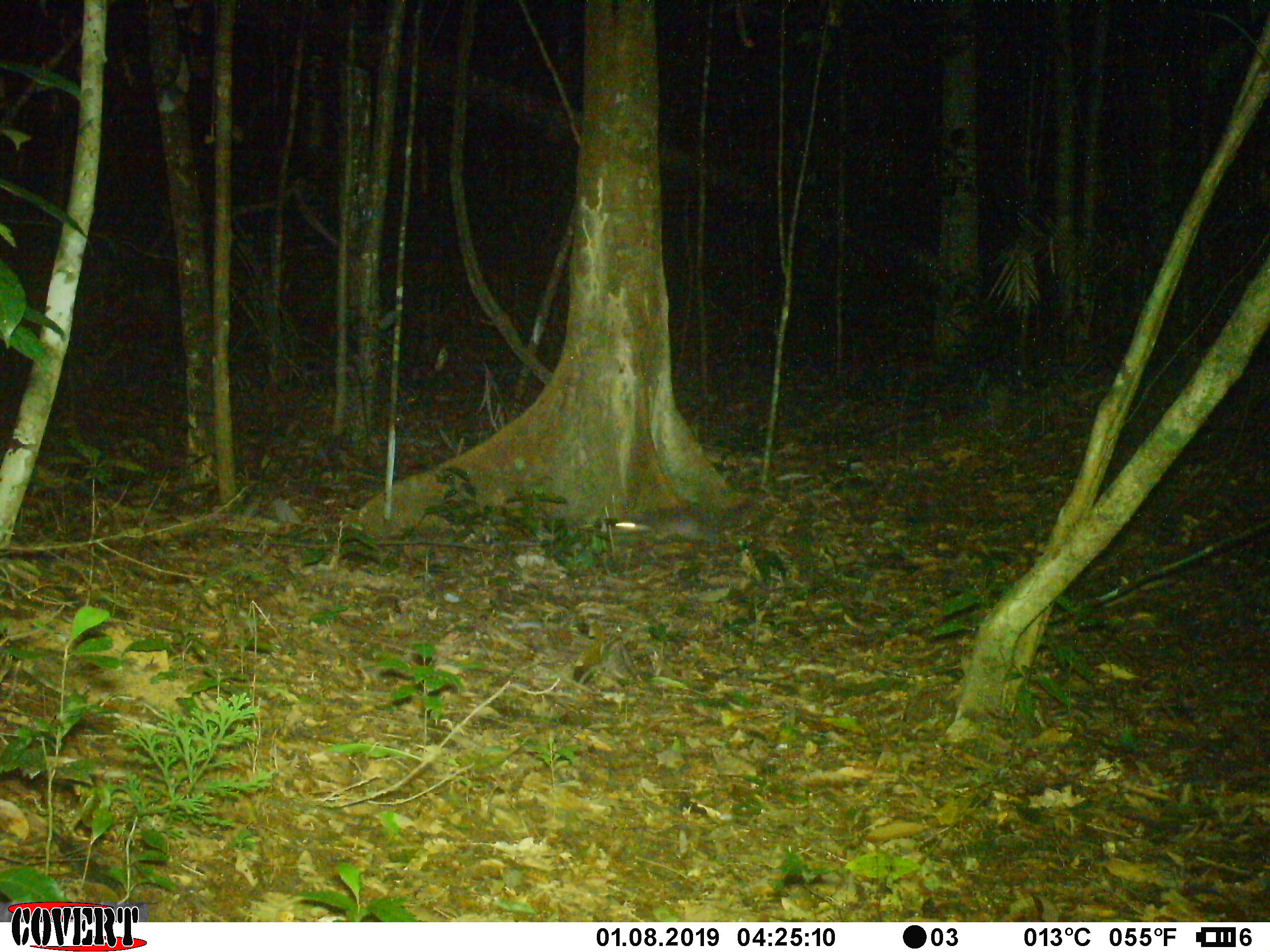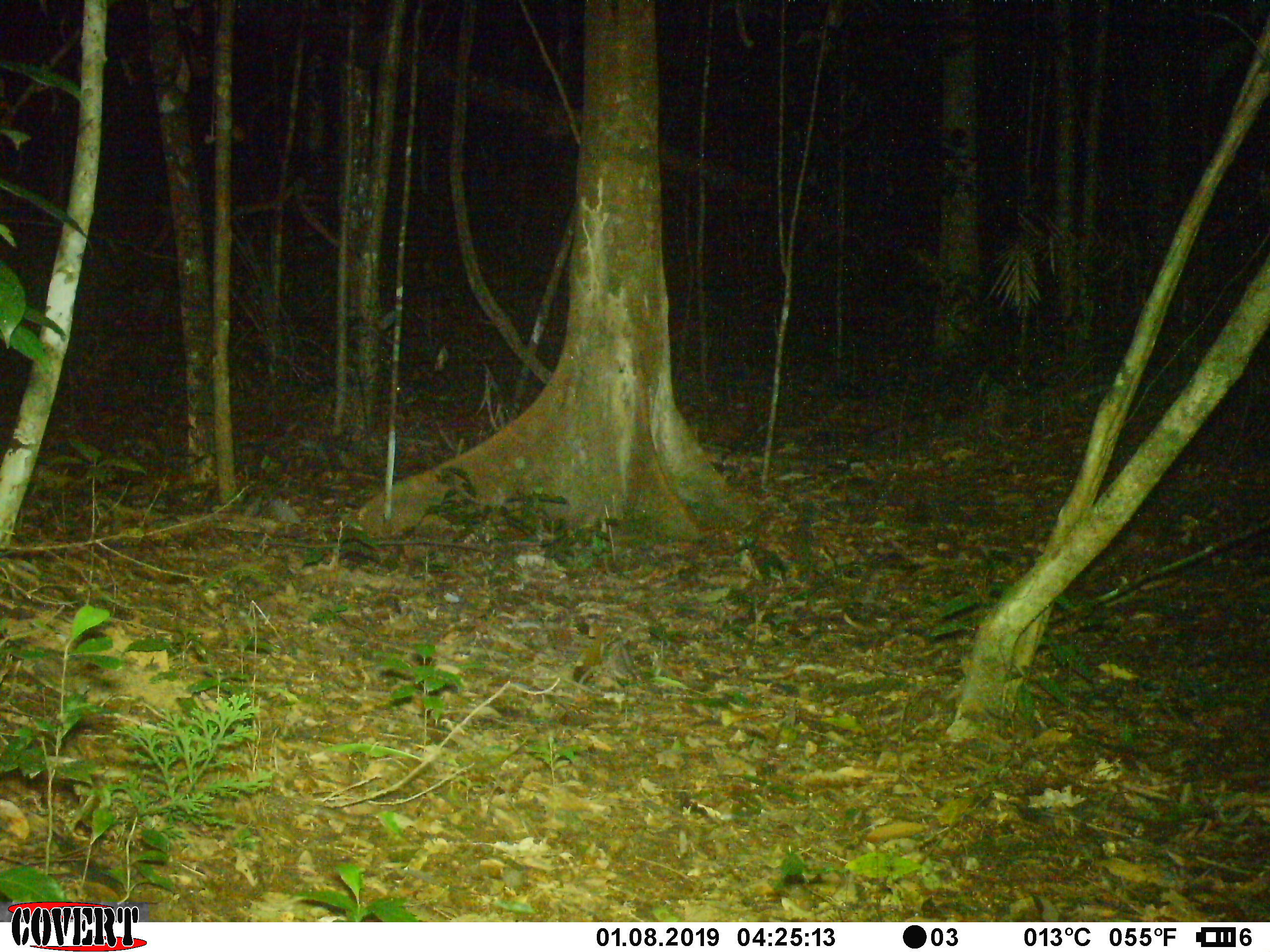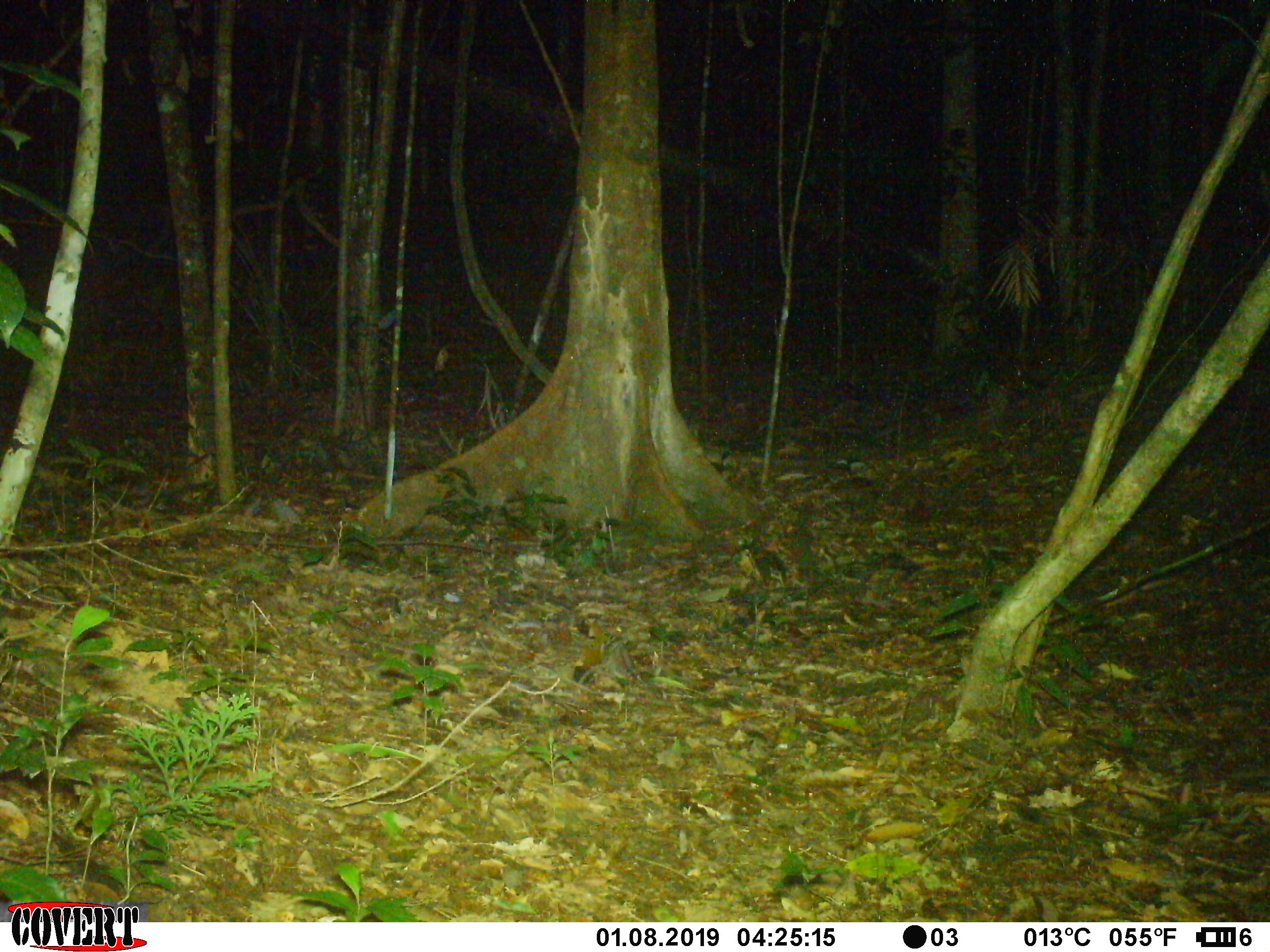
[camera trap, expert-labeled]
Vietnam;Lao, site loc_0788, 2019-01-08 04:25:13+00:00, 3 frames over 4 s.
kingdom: Animalia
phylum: Chordata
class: Mammalia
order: Carnivora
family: Mustelidae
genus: Melogale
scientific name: Melogale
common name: ferret badger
Ferret badger (Melogale). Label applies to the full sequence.